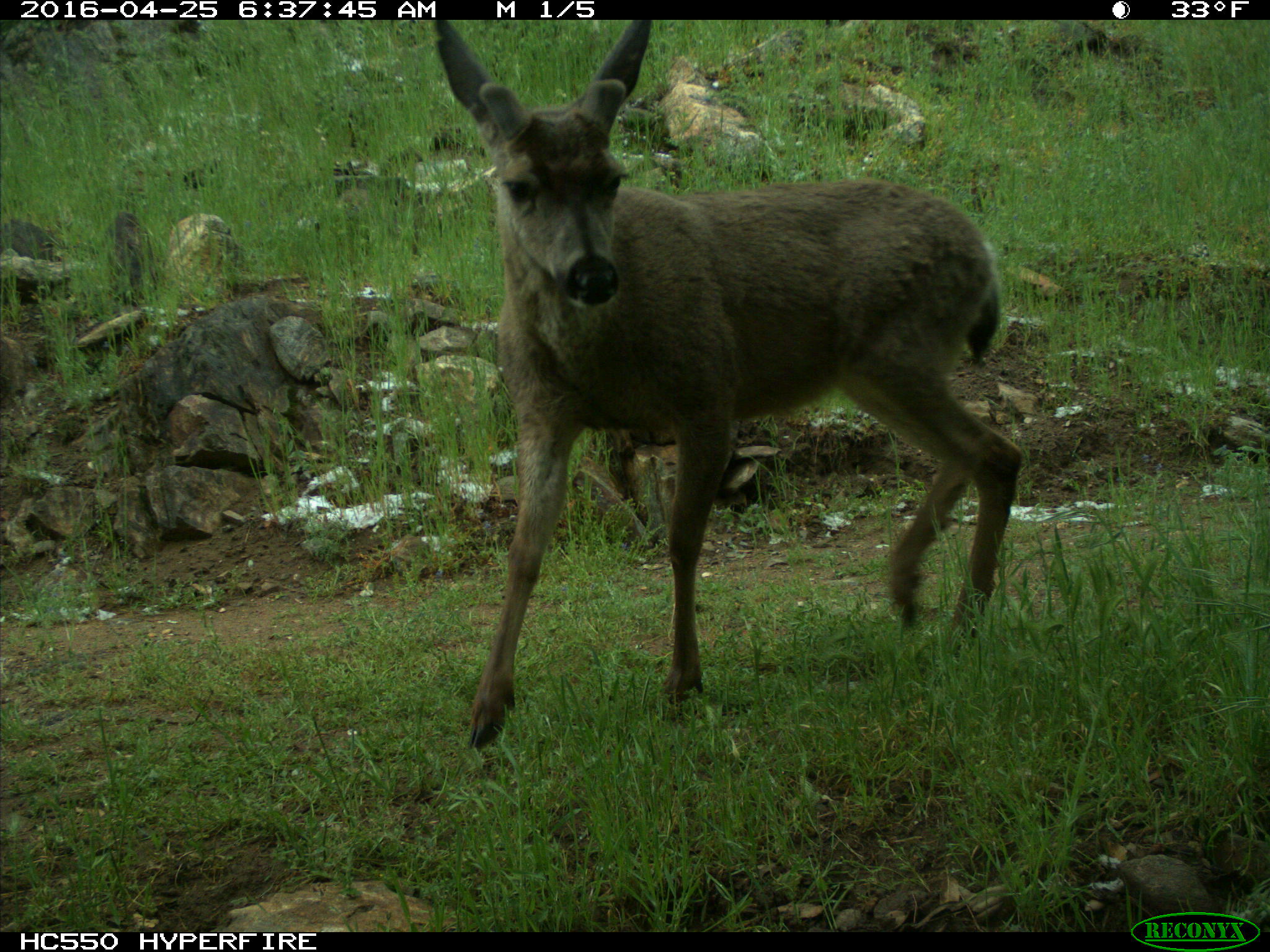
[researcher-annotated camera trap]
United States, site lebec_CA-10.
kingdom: Animalia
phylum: Chordata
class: Mammalia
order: Artiodactyla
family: Cervidae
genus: Odocoileus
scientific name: Odocoileus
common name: deer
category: unidentified deer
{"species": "unidentified deer (deer) (Odocoileus)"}